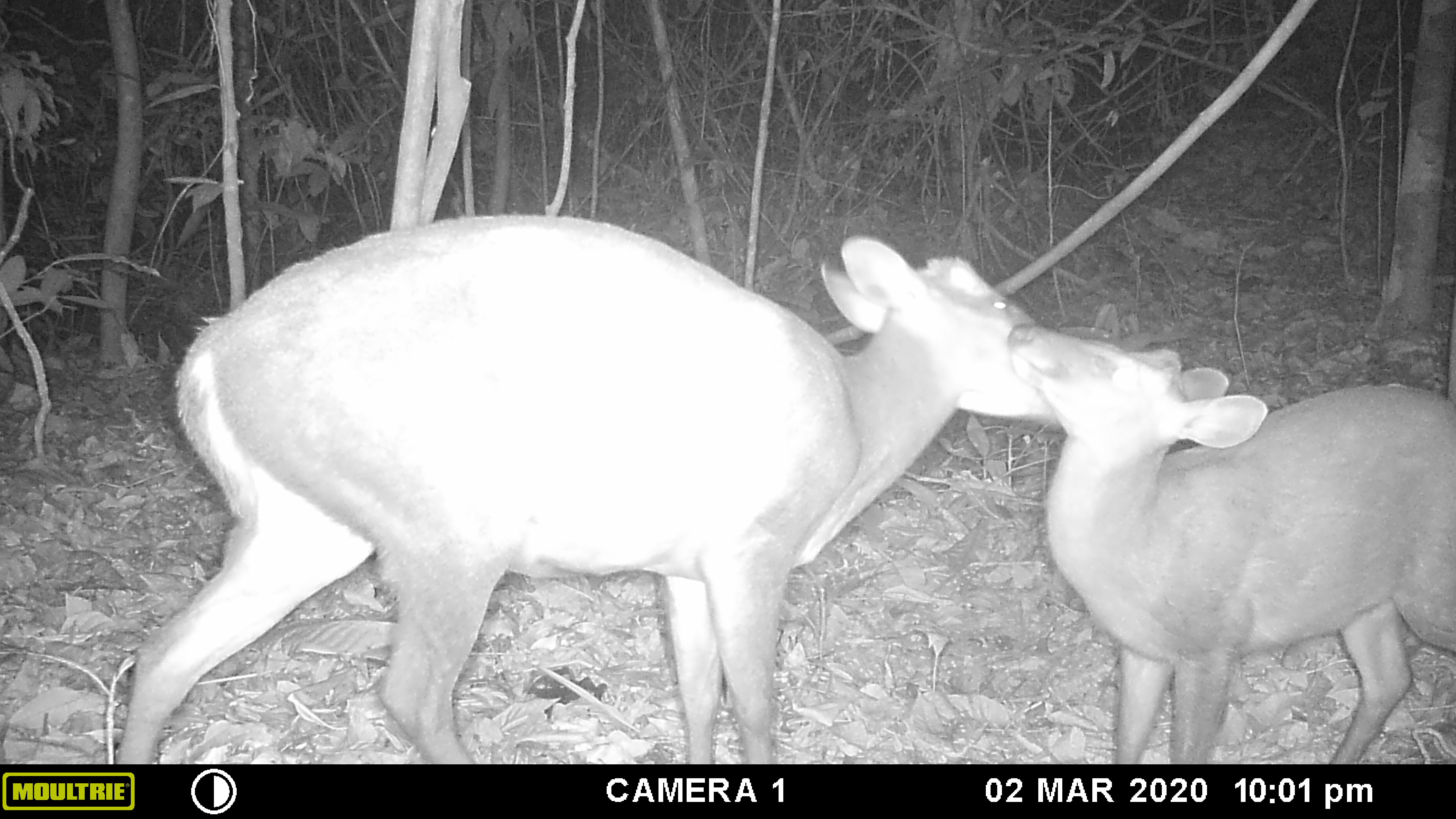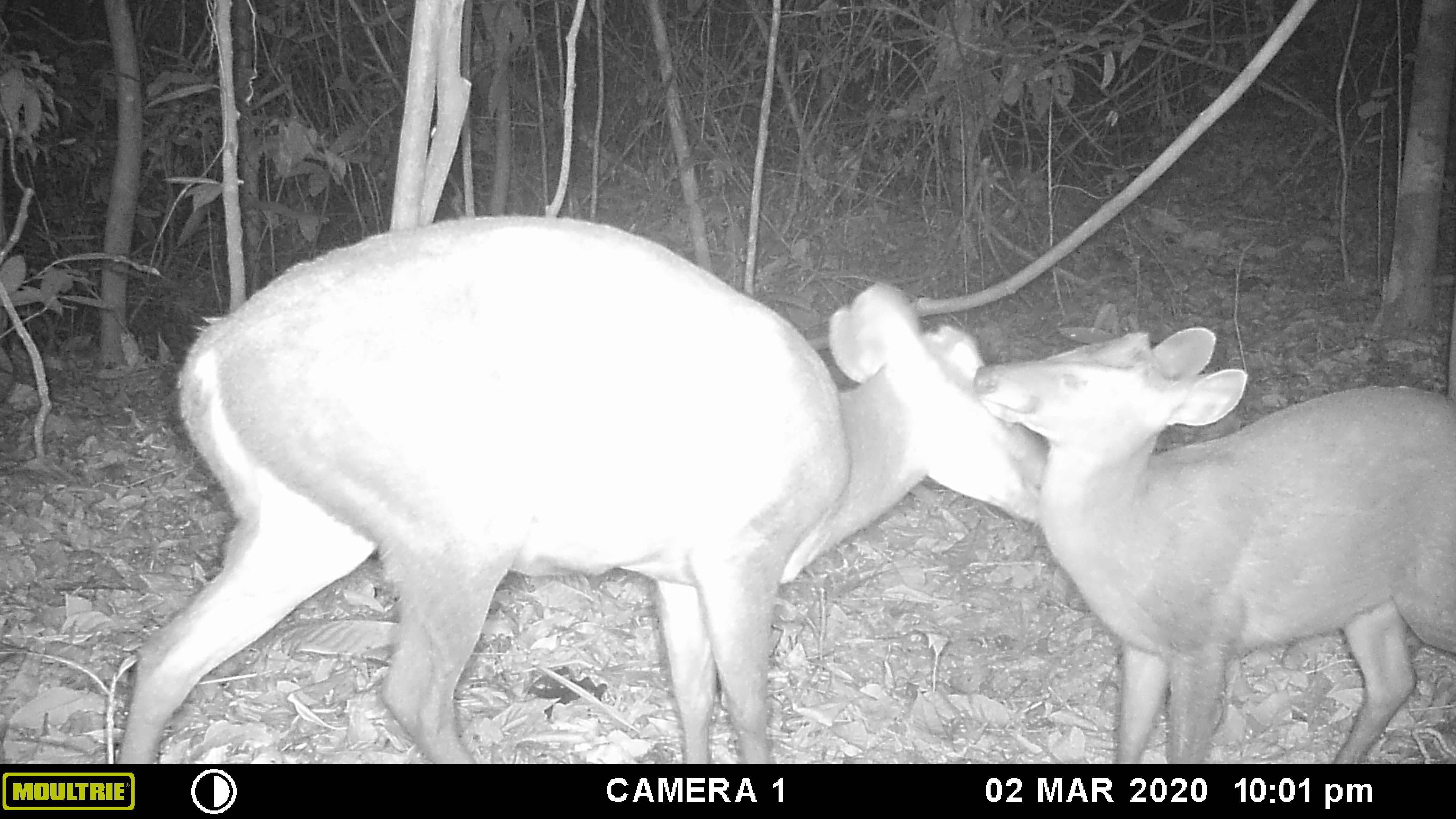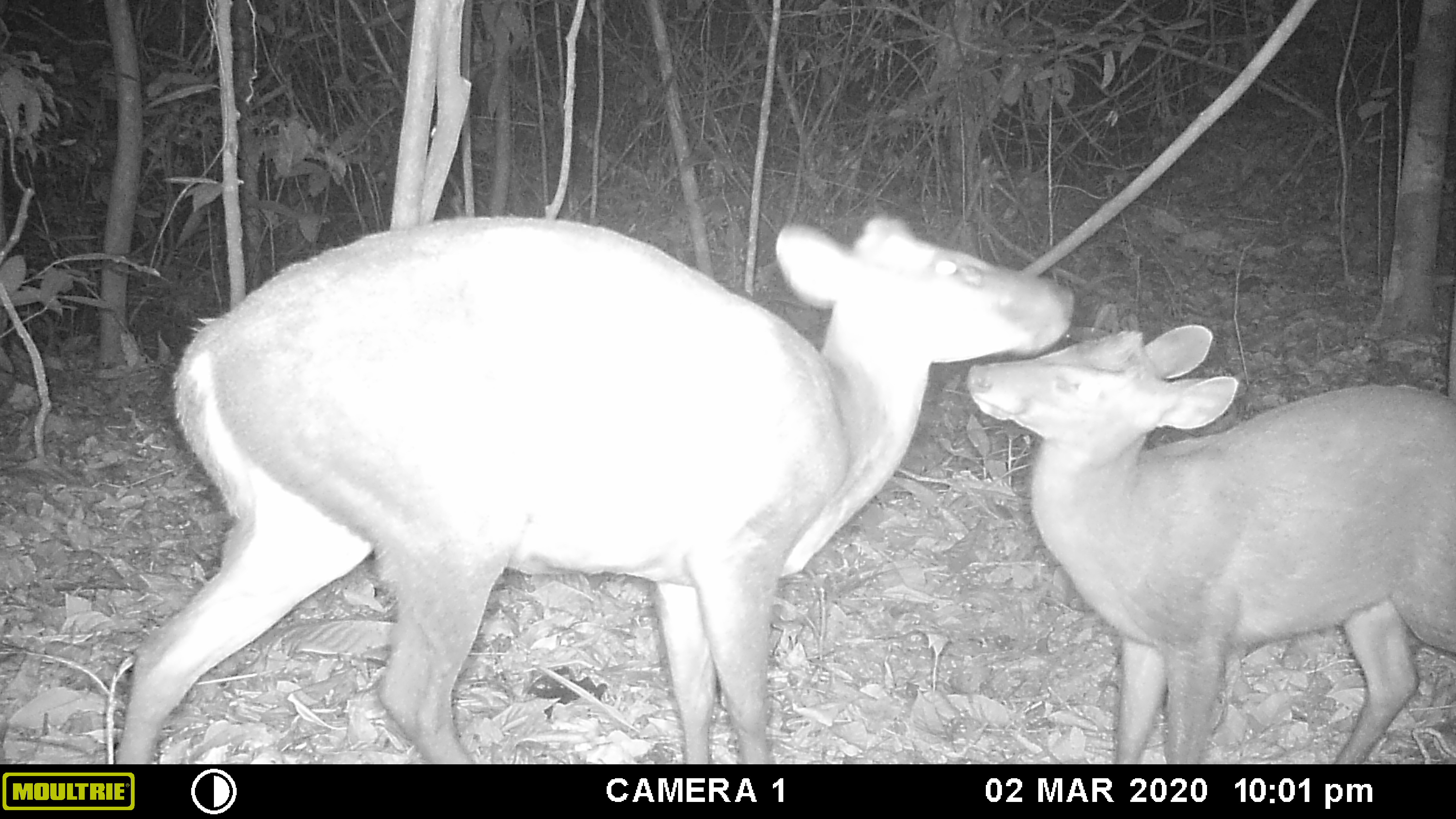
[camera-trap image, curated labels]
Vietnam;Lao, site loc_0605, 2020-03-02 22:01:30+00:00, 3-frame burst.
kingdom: Animalia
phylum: Chordata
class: Mammalia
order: Artiodactyla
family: Cervidae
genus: Muntiacus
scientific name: Muntiacus rooseveltorum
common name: roosevelt's muntjac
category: roosevelts muntjac group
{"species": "roosevelts muntjac group (roosevelt's muntjac) (Muntiacus rooseveltorum)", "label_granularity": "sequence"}